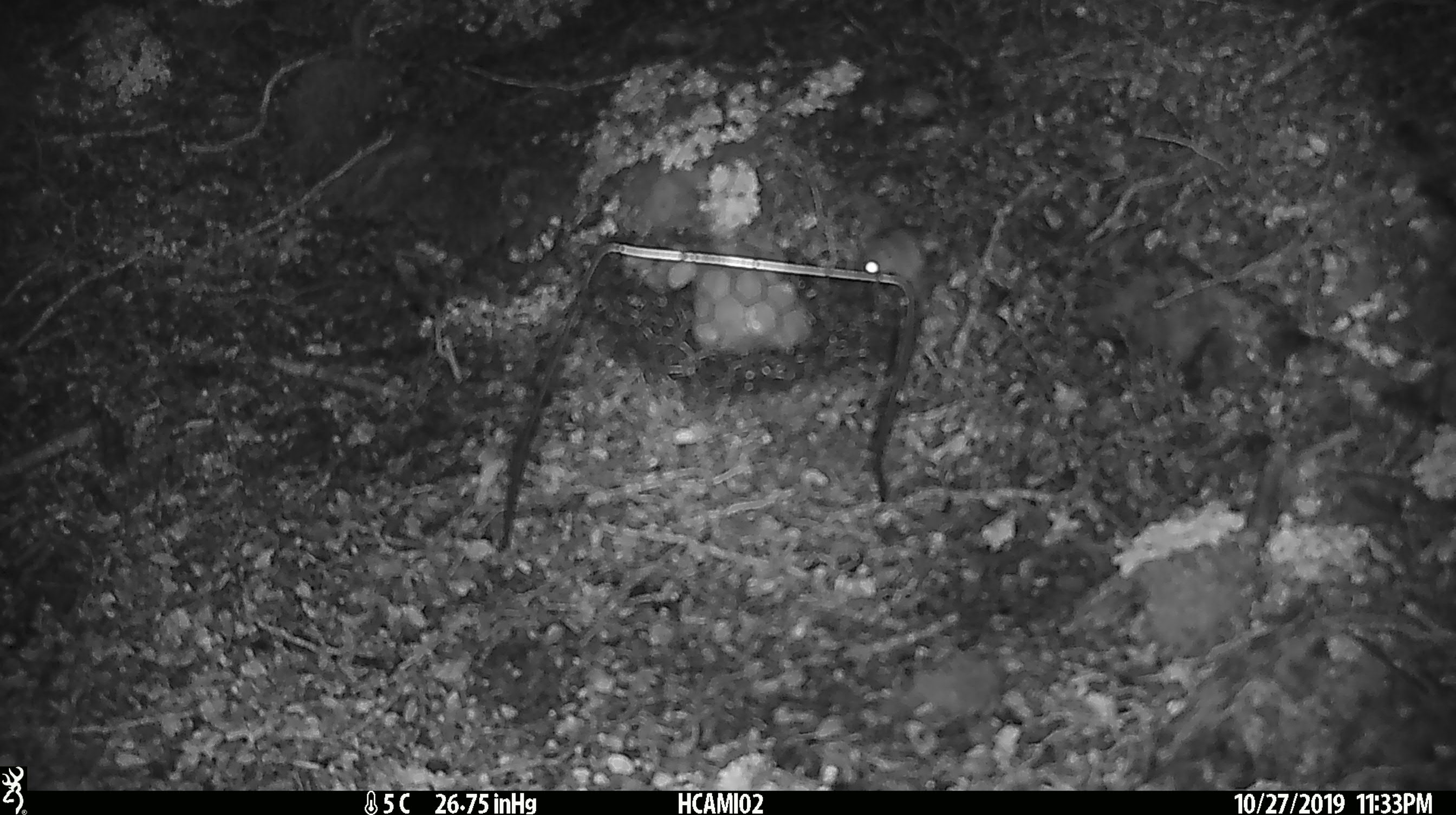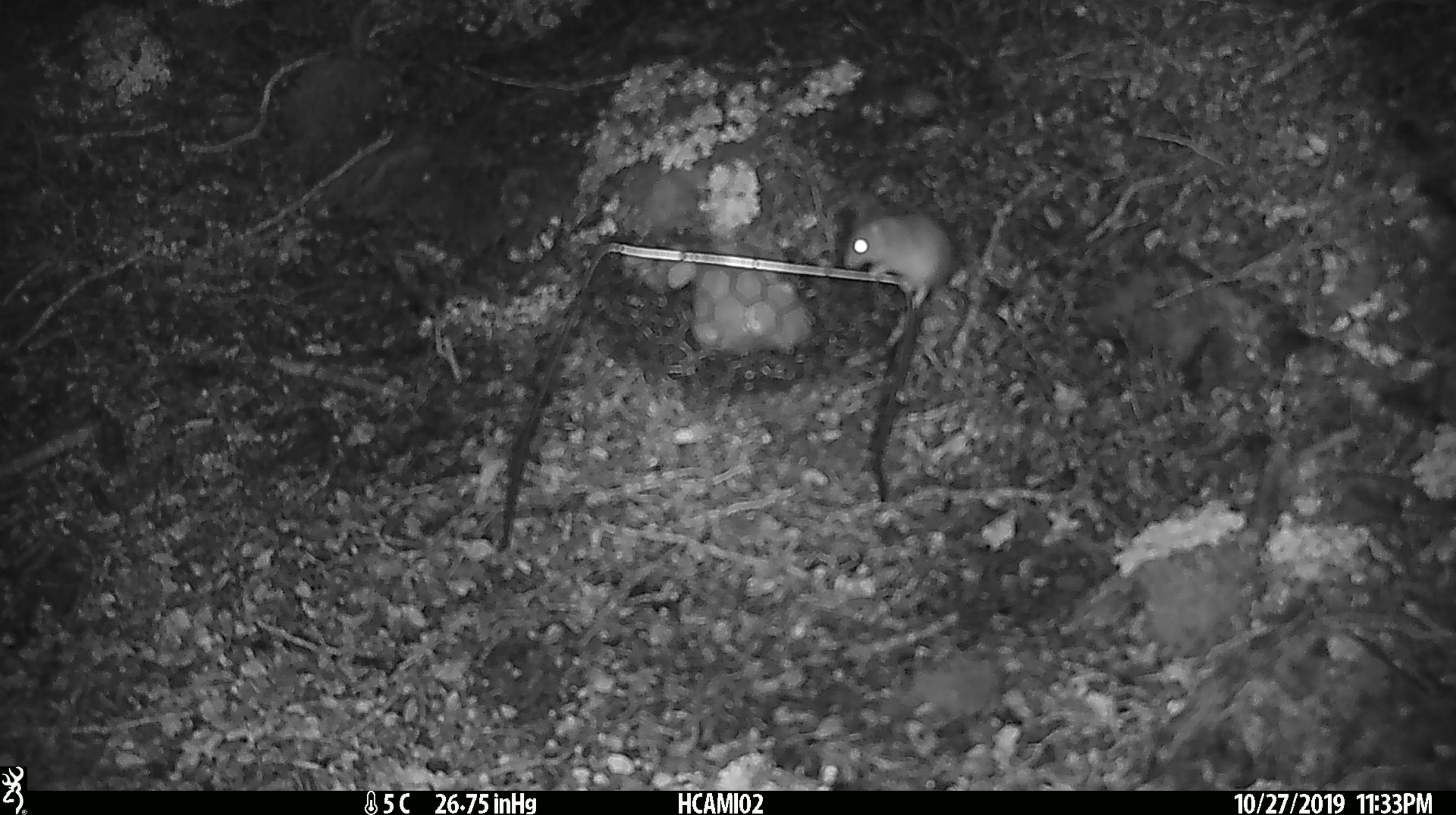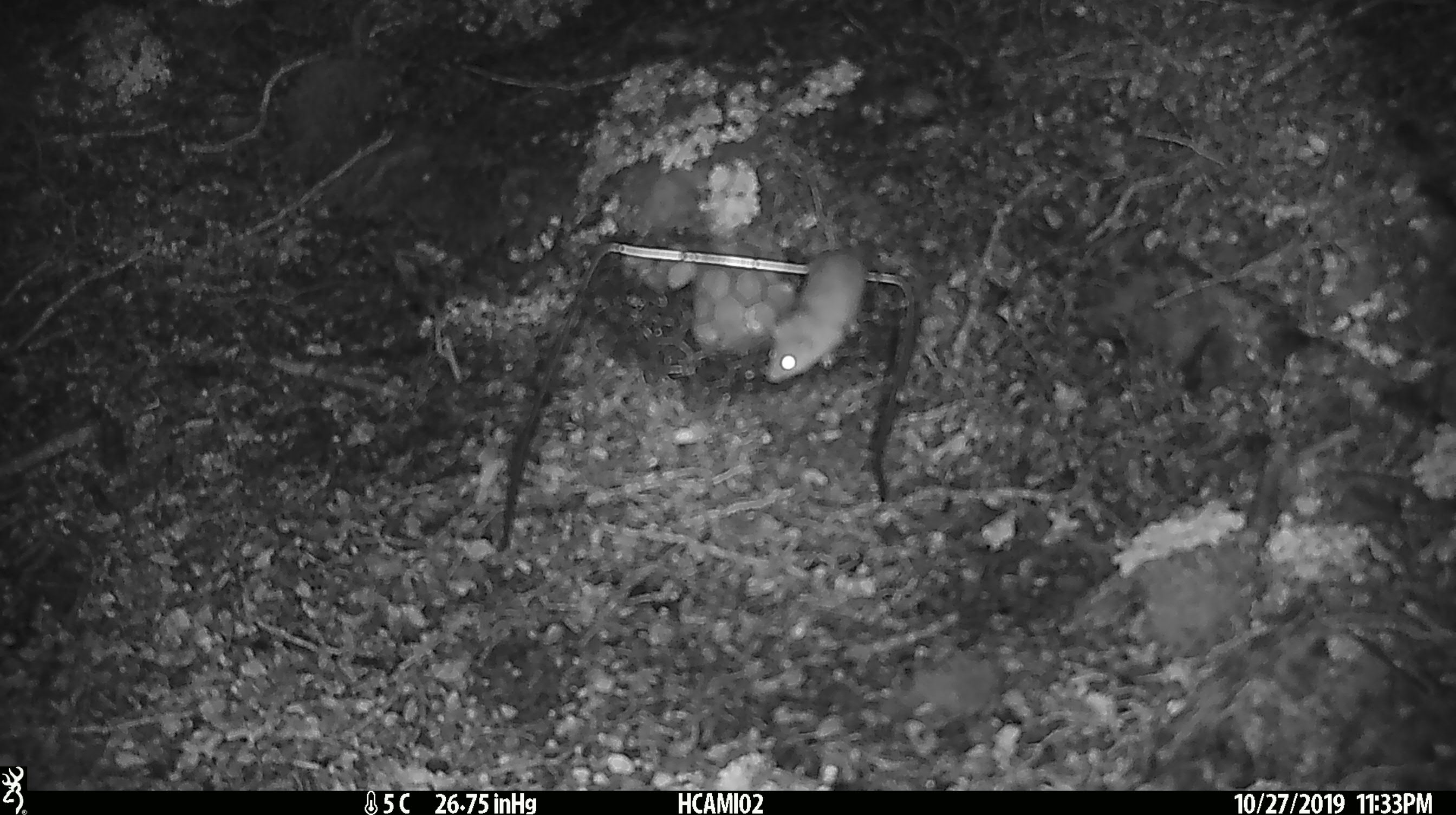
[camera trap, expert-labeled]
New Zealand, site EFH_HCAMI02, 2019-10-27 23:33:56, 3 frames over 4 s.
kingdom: Animalia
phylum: Chordata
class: Mammalia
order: Rodentia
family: Muridae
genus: Mus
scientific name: Mus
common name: mouse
Mouse (Mus).